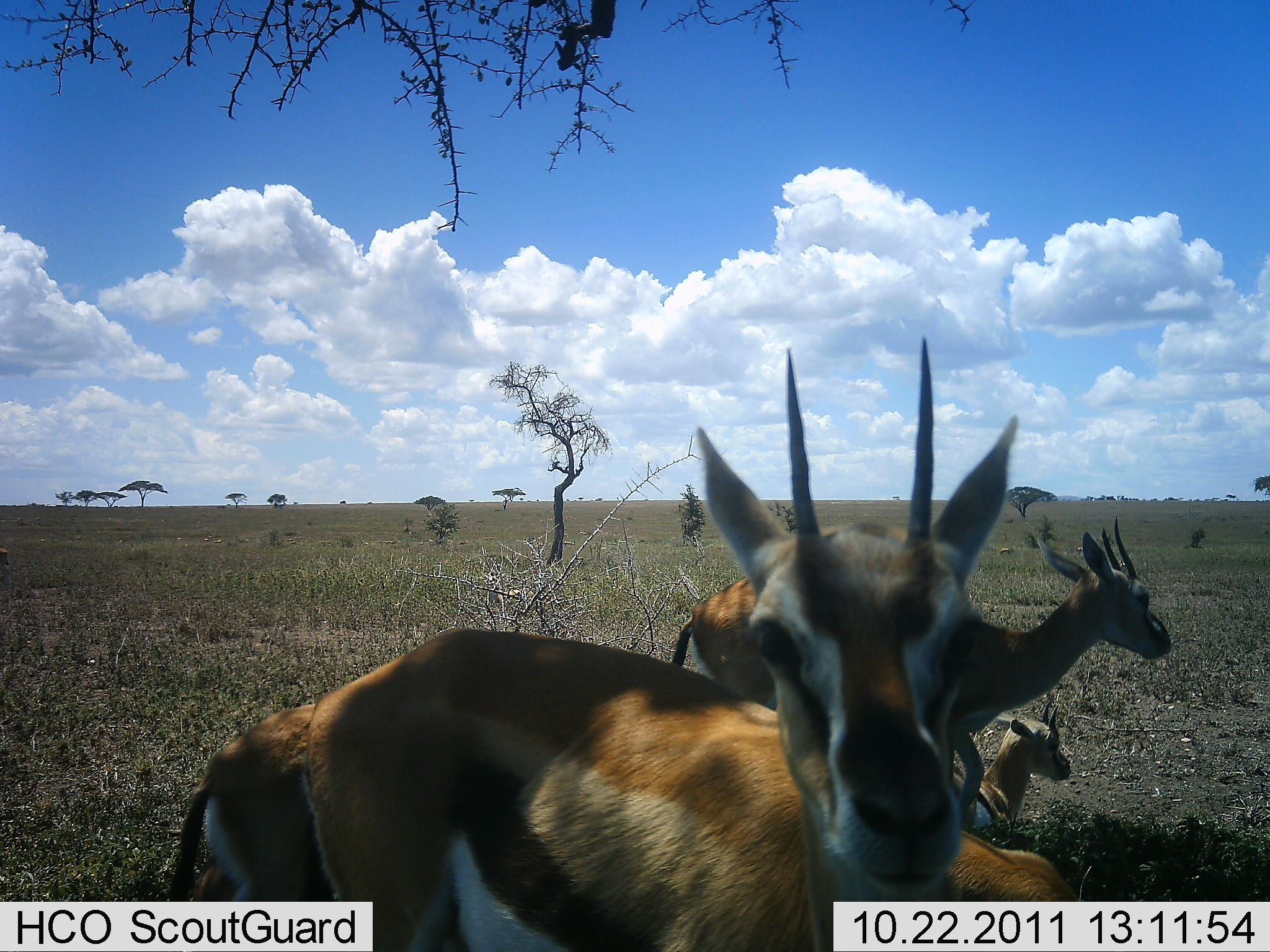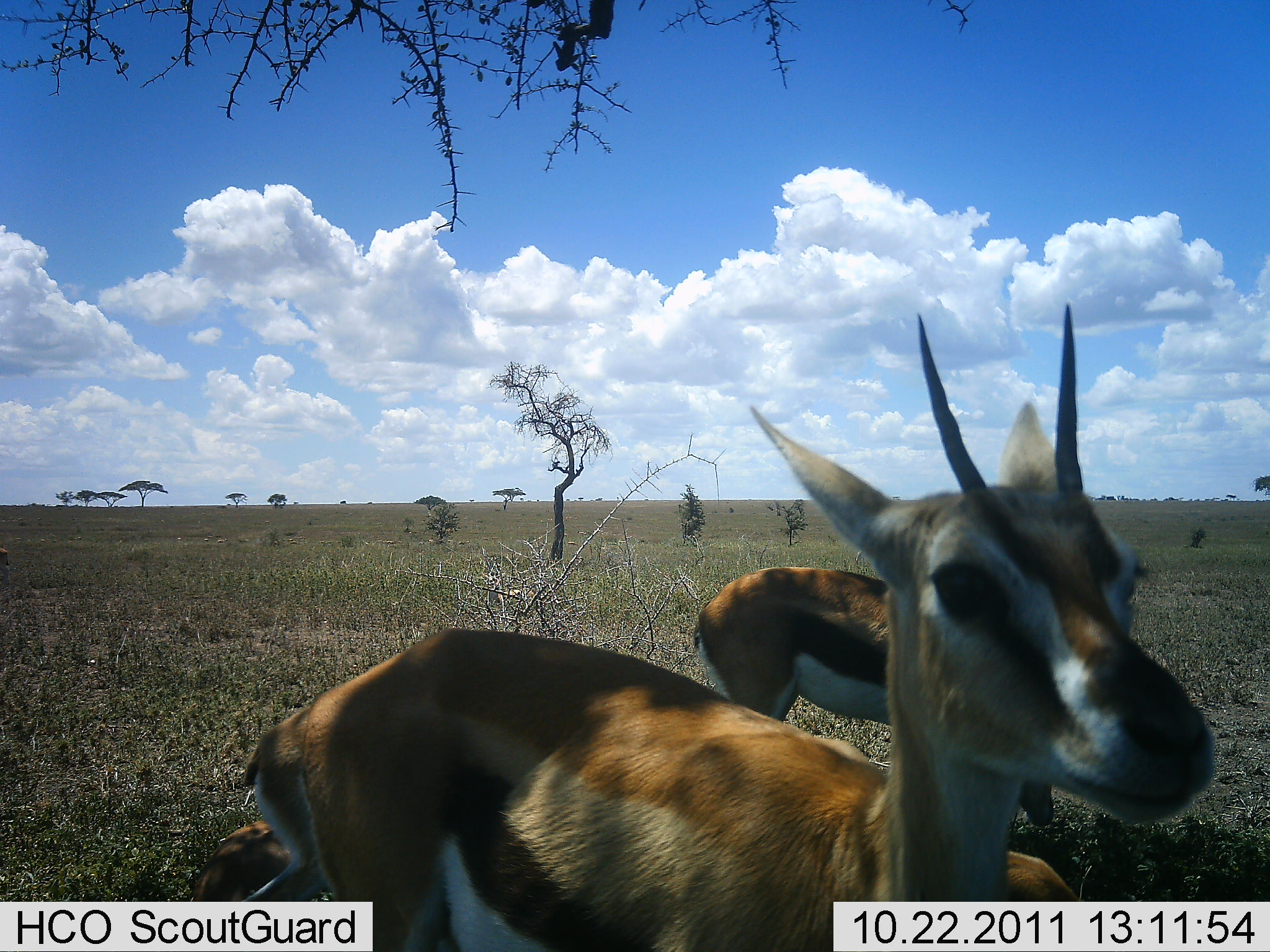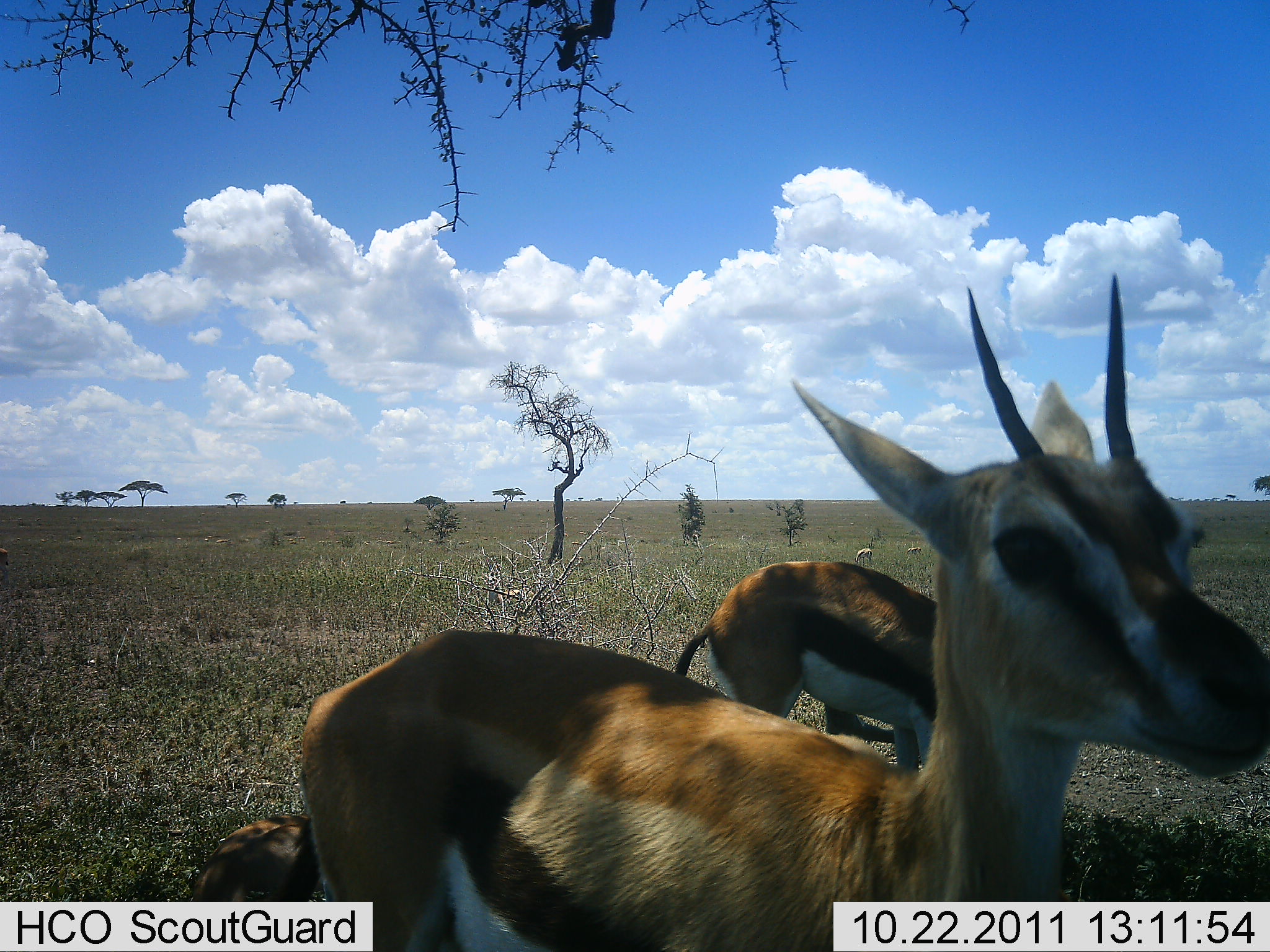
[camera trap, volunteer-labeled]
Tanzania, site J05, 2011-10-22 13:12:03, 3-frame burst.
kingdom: Animalia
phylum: Chordata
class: Mammalia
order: Artiodactyla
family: Bovidae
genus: Eudorcas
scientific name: Eudorcas thomsonii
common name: thomson's gazelle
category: gazellethomsons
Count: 4.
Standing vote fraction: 79%.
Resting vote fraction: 86%.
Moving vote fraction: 36%.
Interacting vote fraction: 21%.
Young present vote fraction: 43%.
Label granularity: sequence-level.